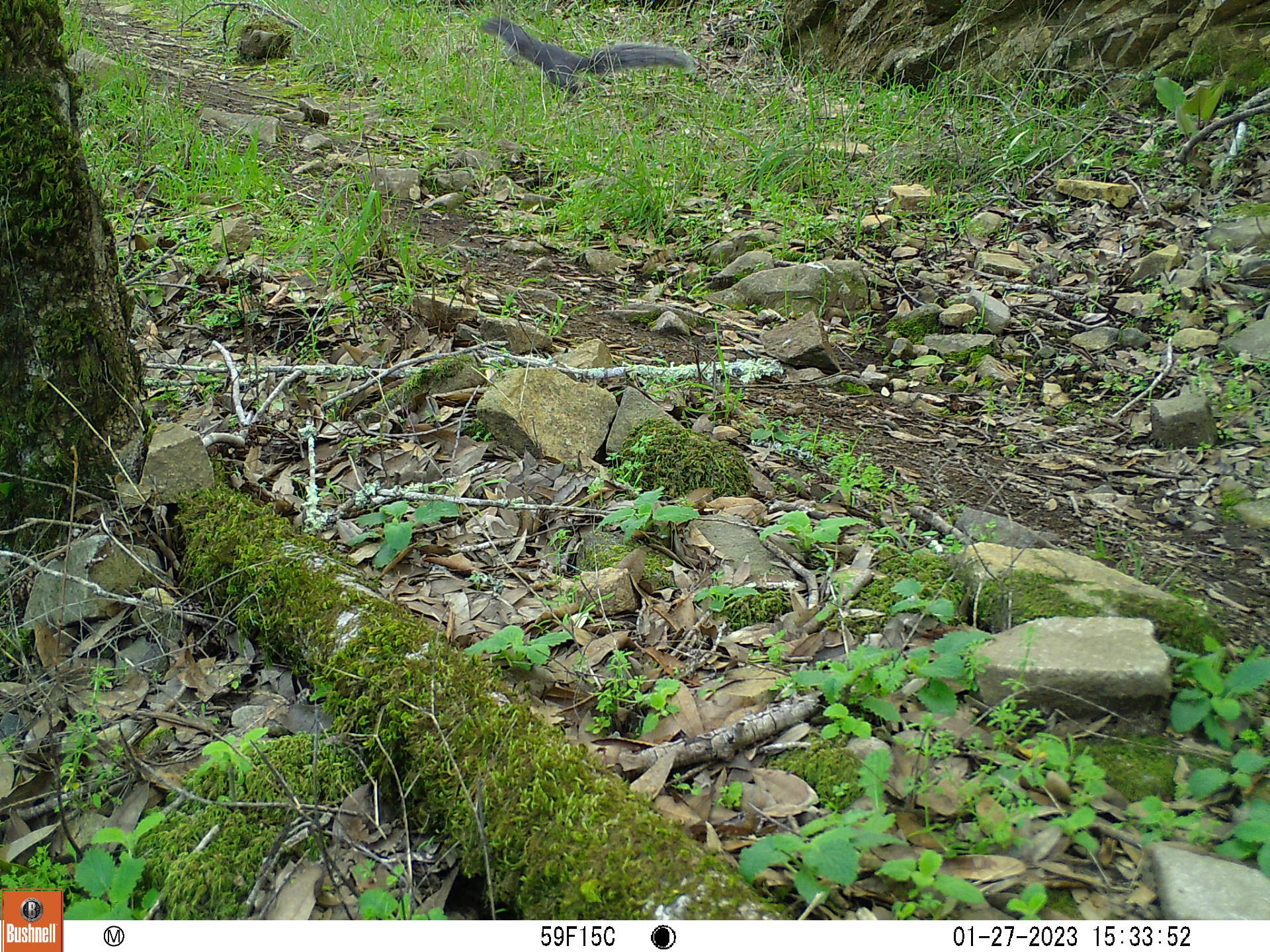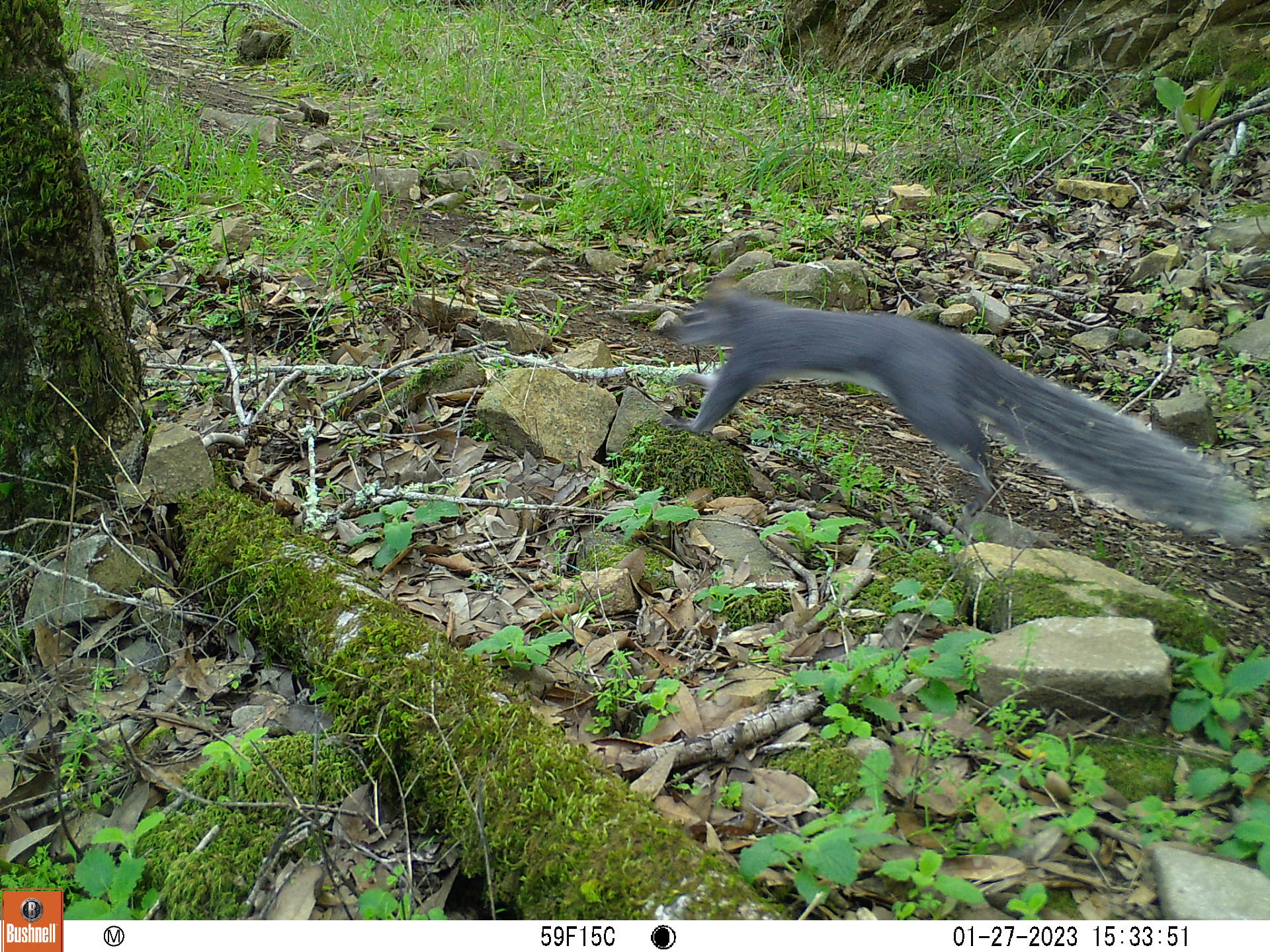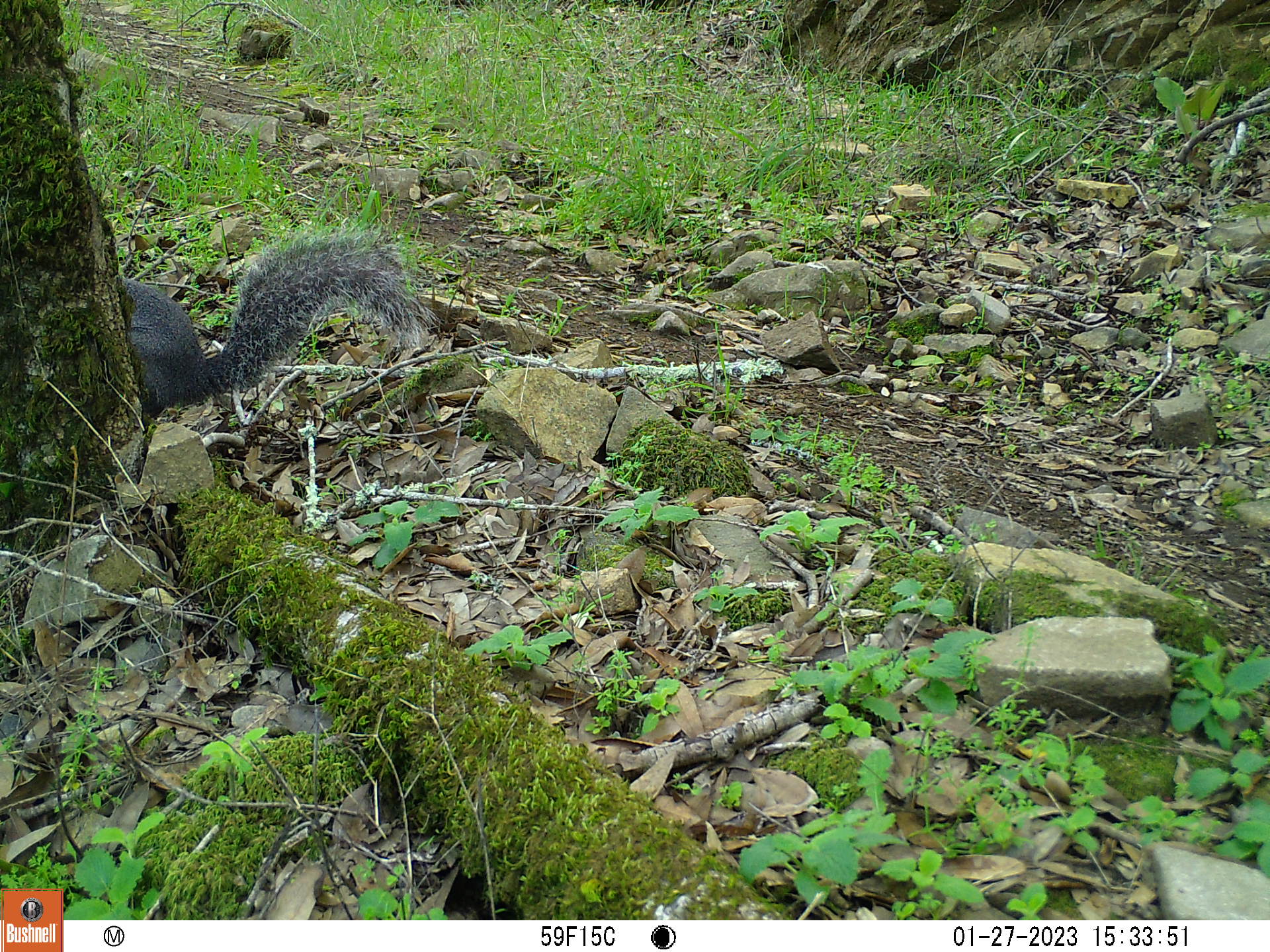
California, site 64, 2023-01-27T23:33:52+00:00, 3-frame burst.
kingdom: Animalia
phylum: Chordata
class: Mammalia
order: Rodentia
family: Sciuridae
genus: Sciurus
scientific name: Sciurus griseus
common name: western gray squirrel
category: western grey squirrel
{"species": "western grey squirrel (western gray squirrel) (Sciurus griseus)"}